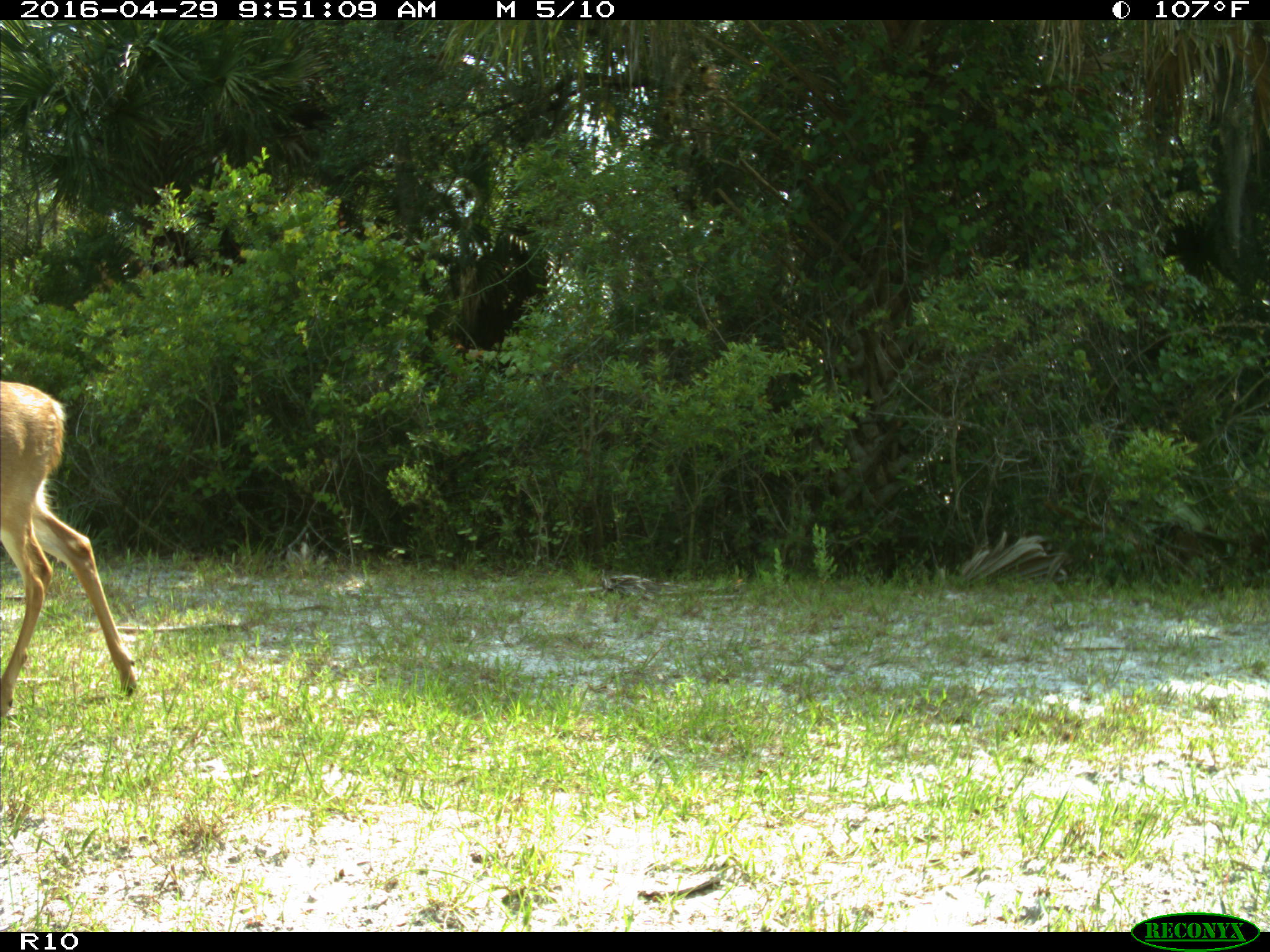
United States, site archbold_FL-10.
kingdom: Animalia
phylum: Chordata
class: Mammalia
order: Artiodactyla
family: Cervidae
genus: Odocoileus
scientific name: Odocoileus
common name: deer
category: unidentified deer